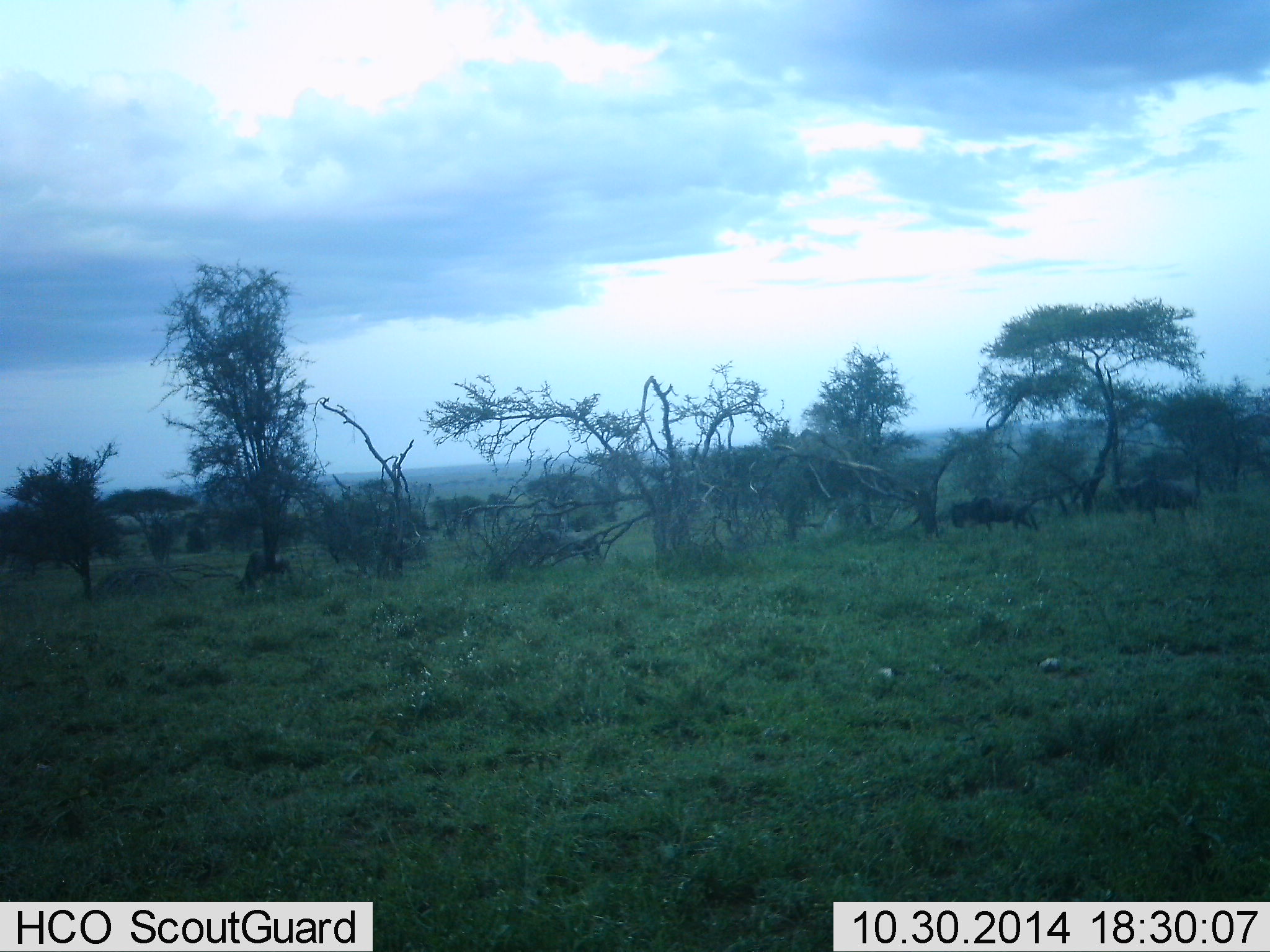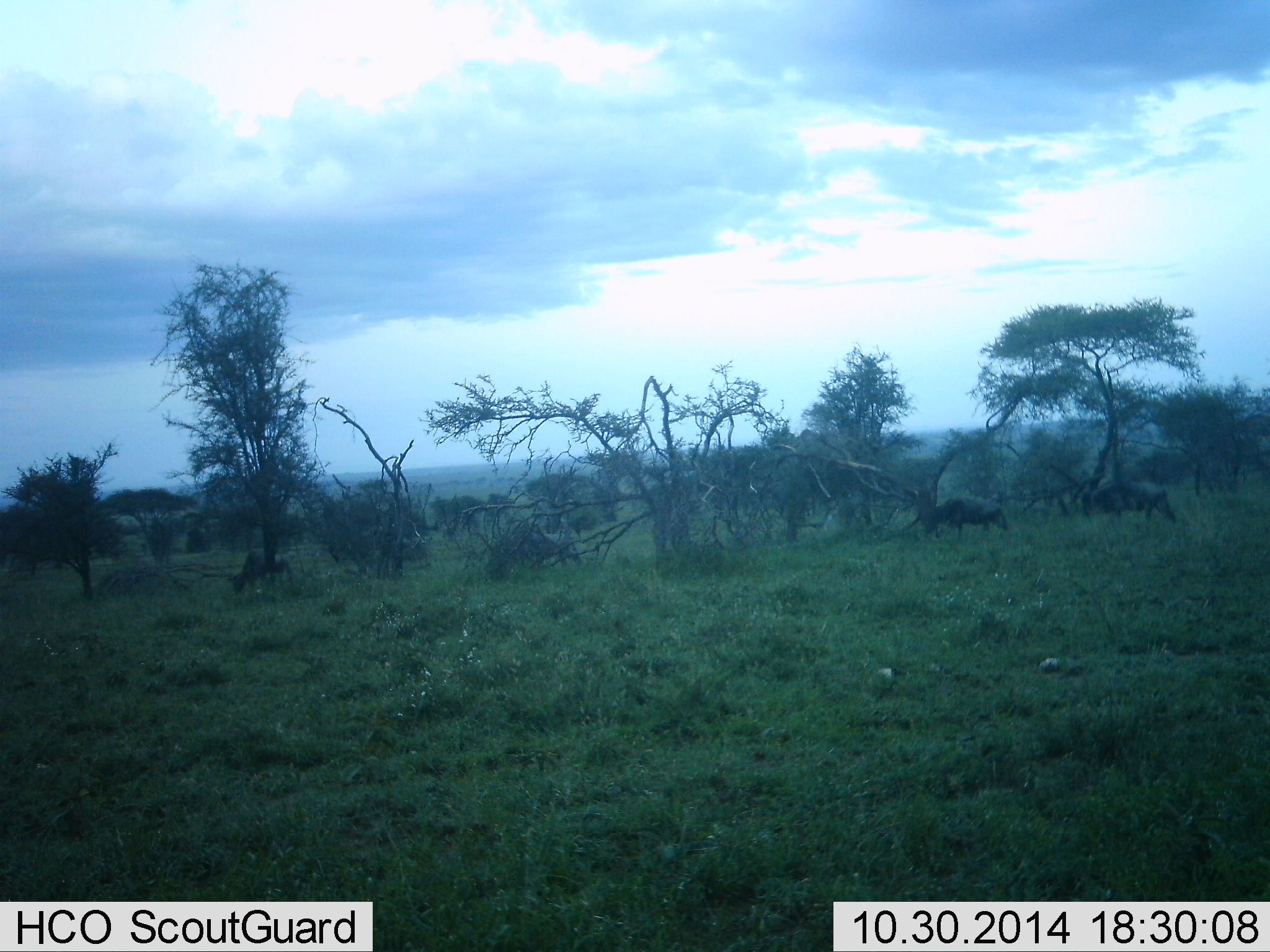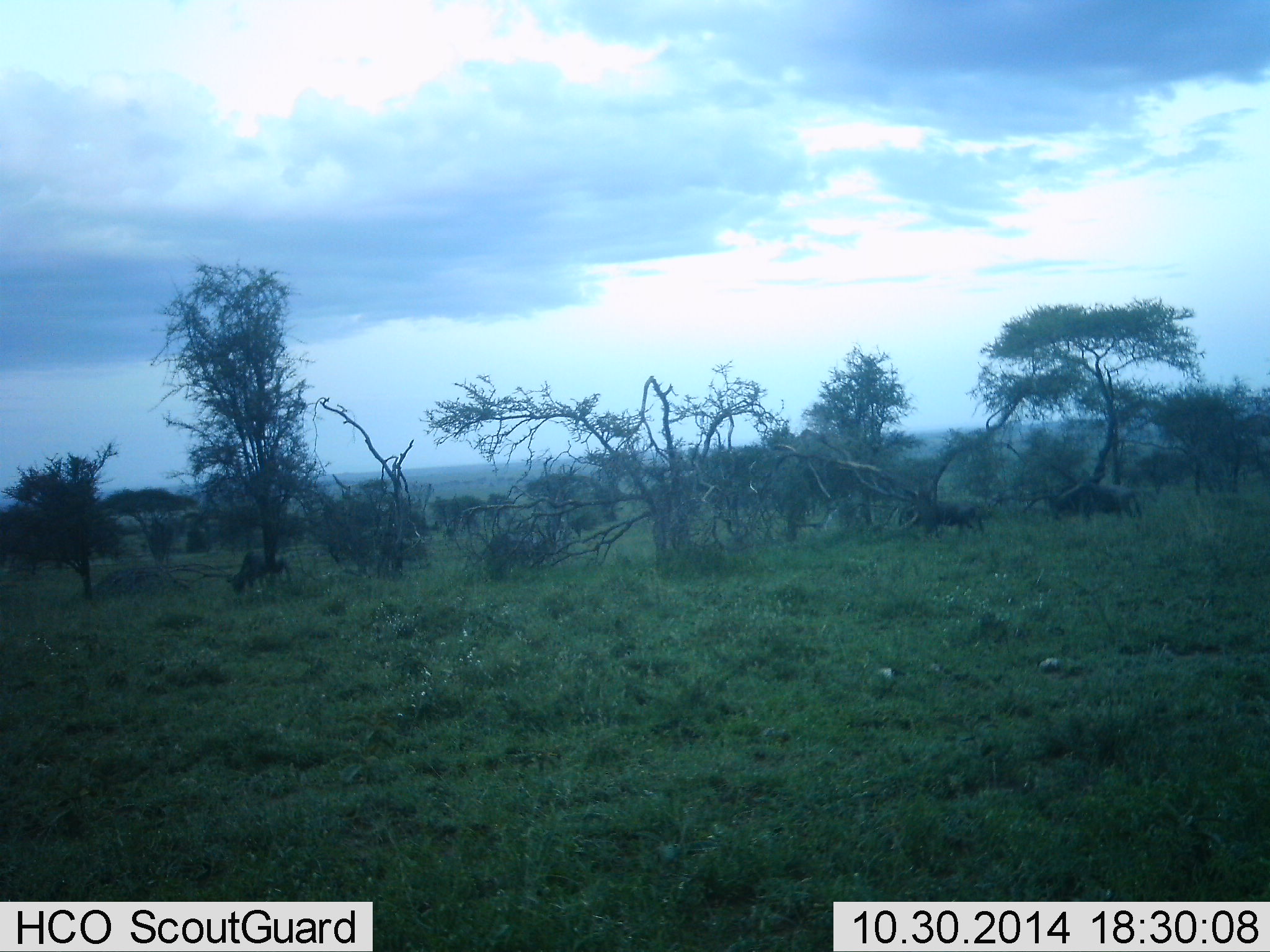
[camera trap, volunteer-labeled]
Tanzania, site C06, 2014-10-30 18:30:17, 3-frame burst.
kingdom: Animalia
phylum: Chordata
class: Mammalia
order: Artiodactyla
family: Bovidae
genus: Connochaetes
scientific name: Connochaetes taurinus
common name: blue wildebeest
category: wildebeest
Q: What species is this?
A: Wildebeest (blue wildebeest) (Connochaetes taurinus).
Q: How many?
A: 4.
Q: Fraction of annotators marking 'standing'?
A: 0%.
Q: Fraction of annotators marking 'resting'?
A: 0%.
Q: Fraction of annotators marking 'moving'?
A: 80%.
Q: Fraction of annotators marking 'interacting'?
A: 0%.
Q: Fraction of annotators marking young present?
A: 0%.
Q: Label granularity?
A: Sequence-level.